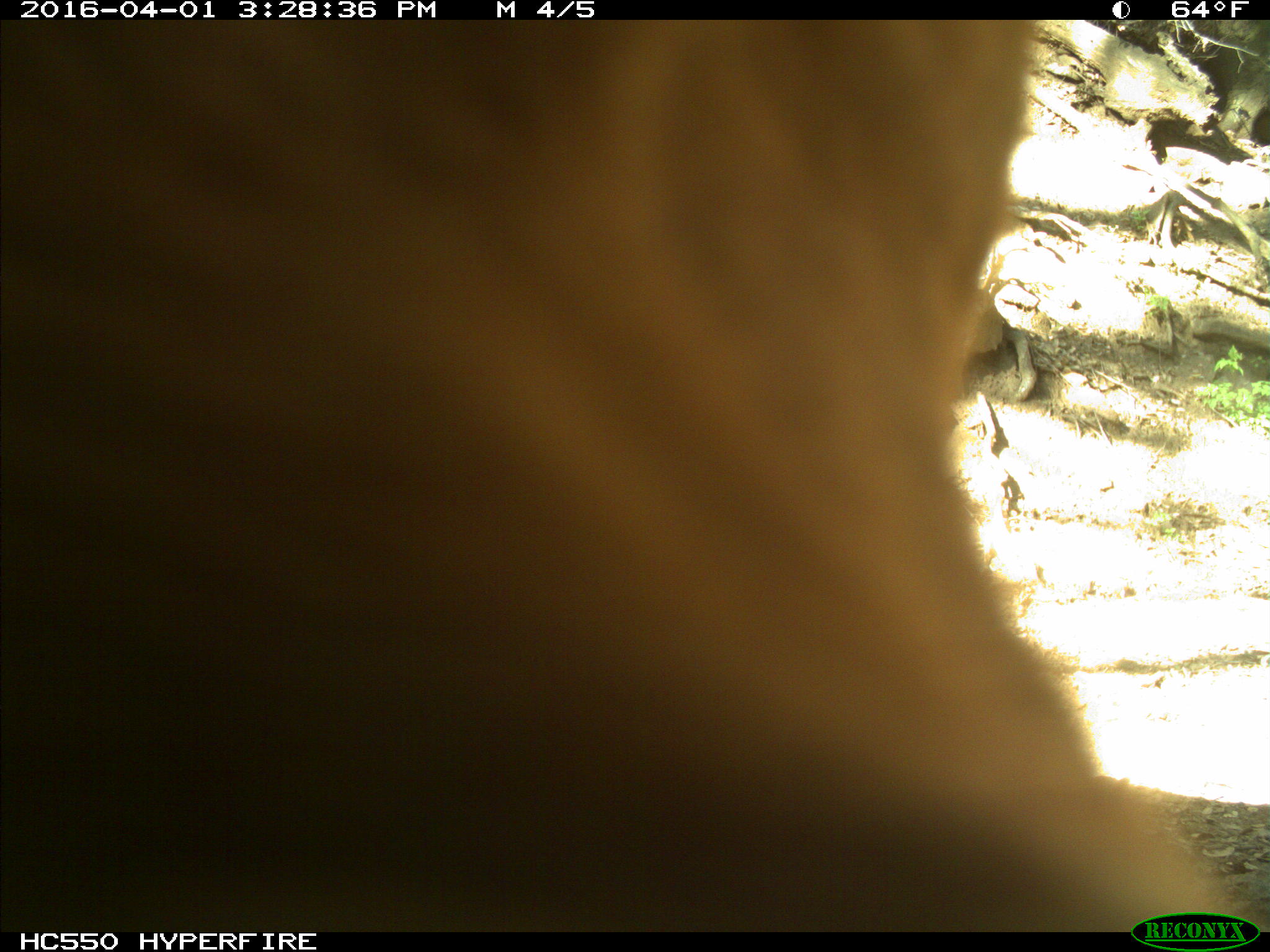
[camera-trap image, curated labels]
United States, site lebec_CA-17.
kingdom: Animalia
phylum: Chordata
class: Mammalia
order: Artiodactyla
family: Bovidae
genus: Bos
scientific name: Bos taurus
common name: domestic cow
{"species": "Bos taurus (domestic cow)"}